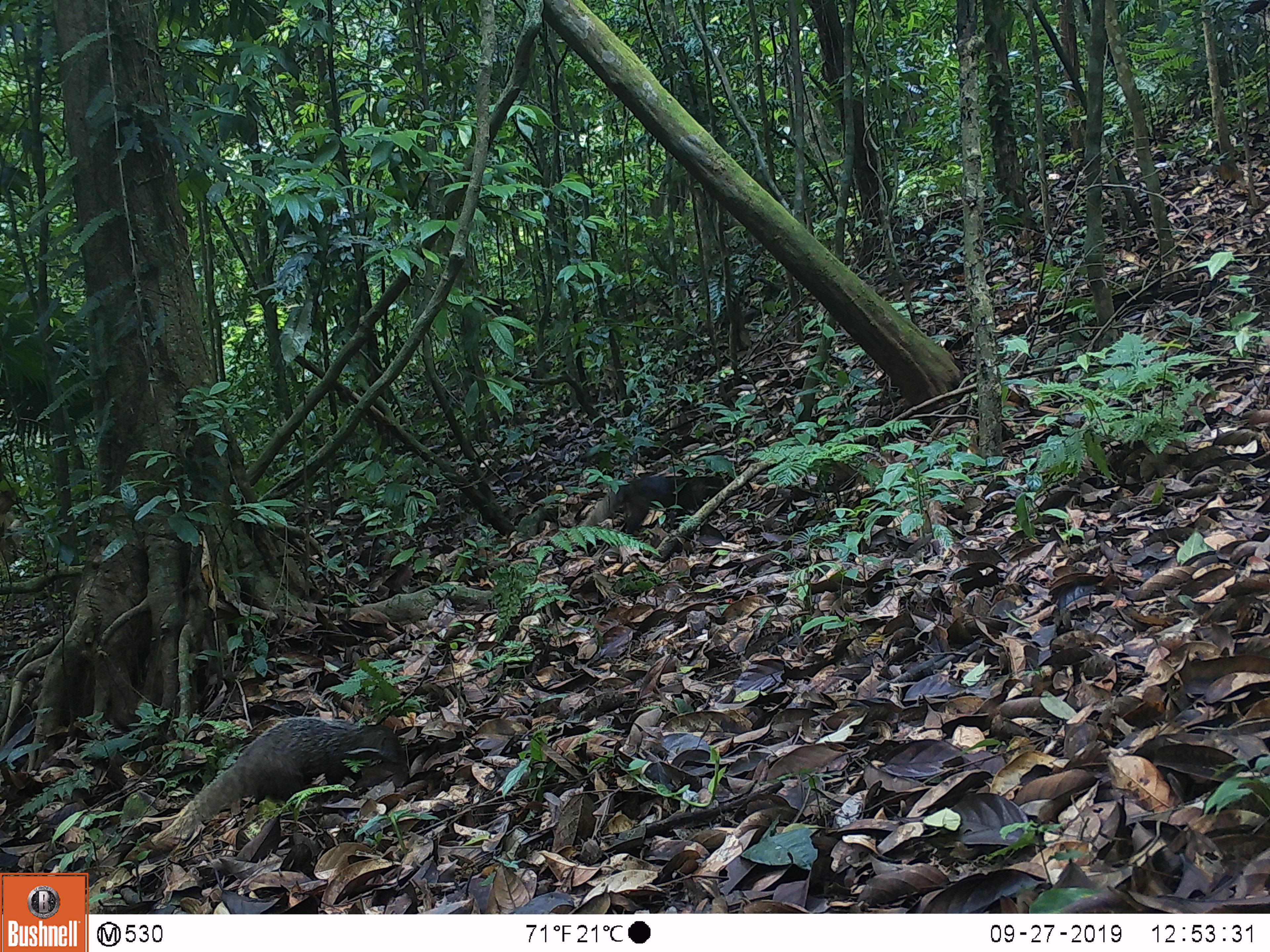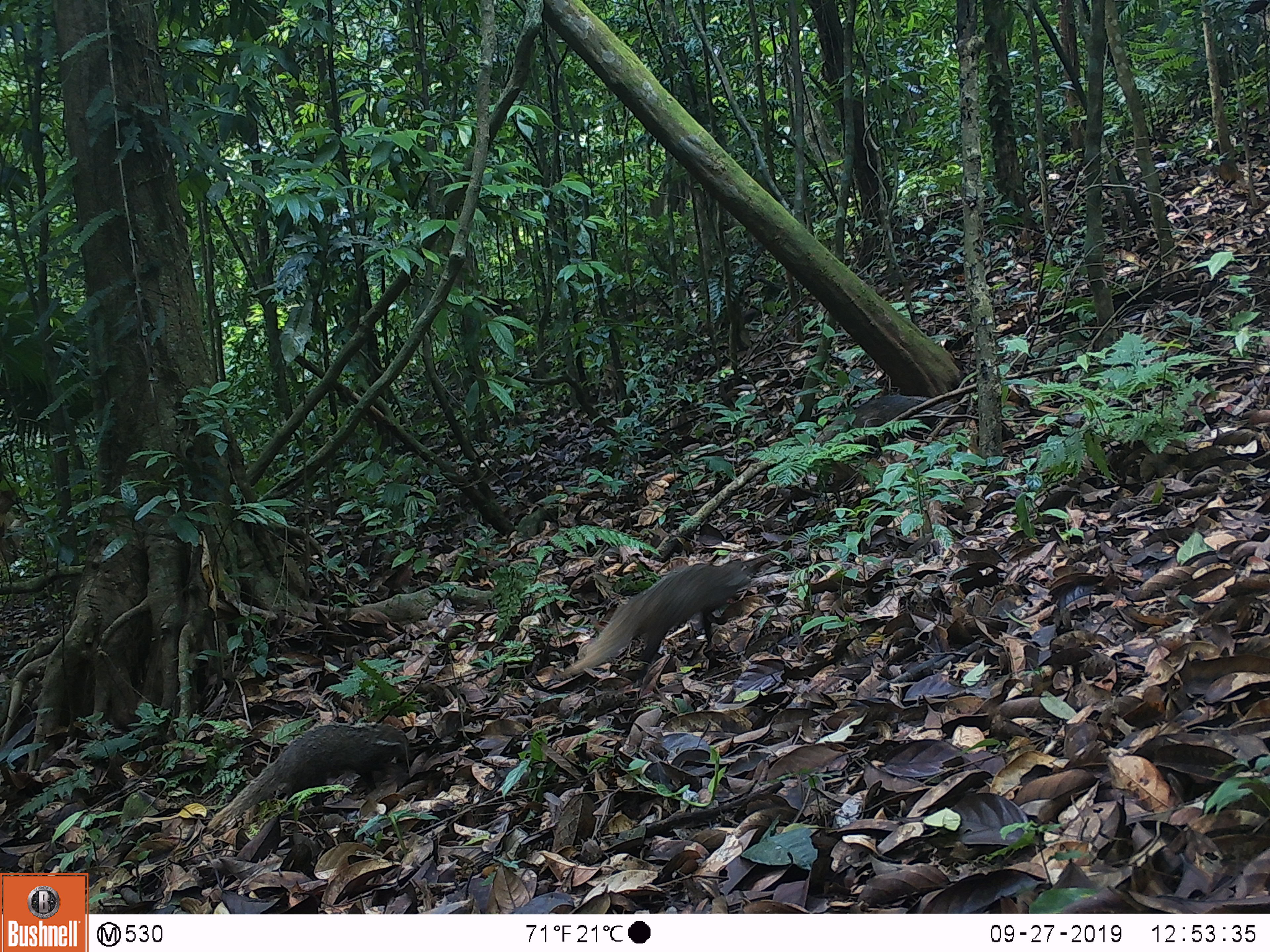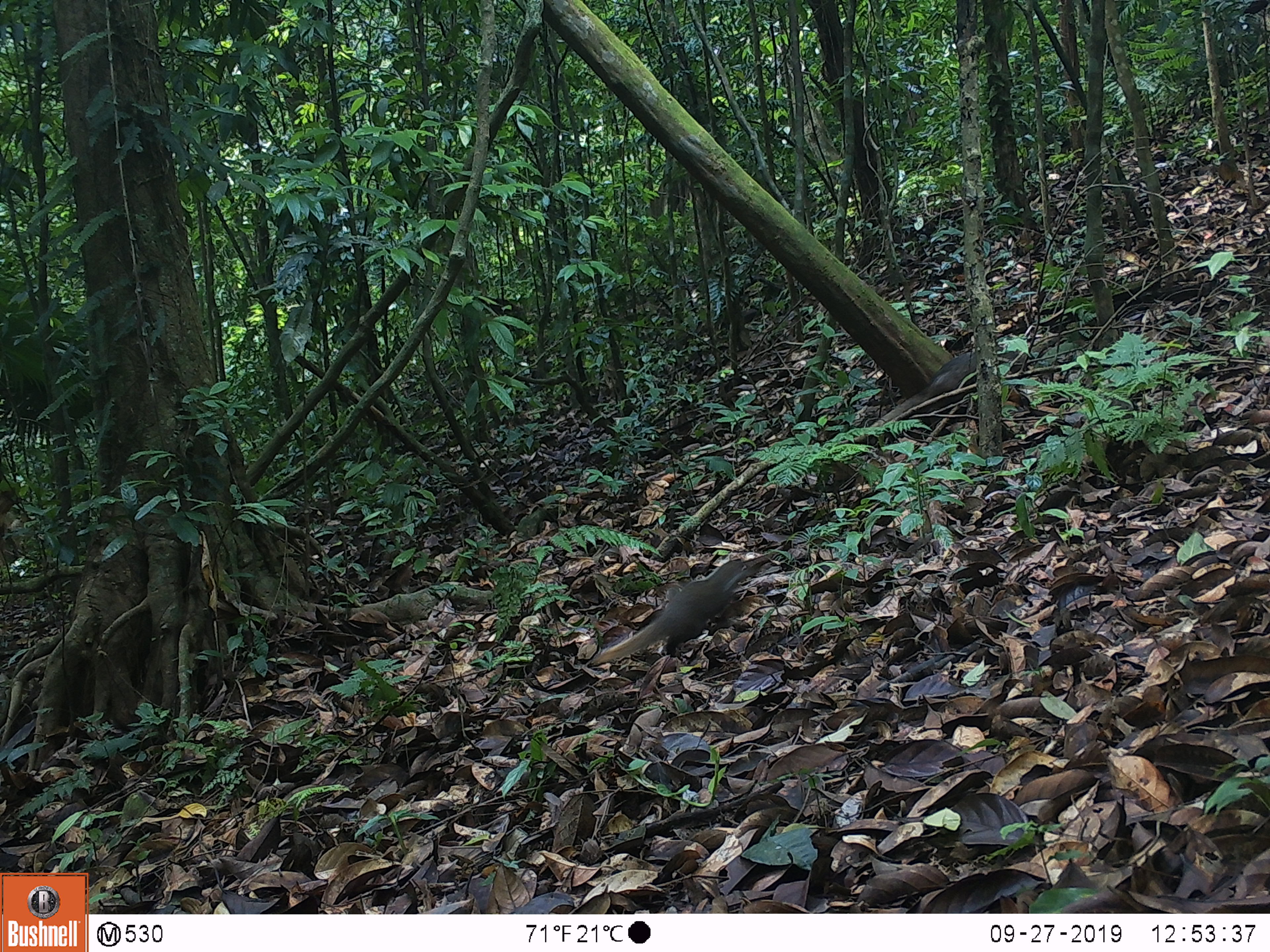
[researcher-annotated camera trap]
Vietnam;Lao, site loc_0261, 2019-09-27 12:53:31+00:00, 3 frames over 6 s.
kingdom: Animalia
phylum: Chordata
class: Mammalia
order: Carnivora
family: Herpestidae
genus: Urva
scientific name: Urva urva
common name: crab-eating mongoose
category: crab eating mongoose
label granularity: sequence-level